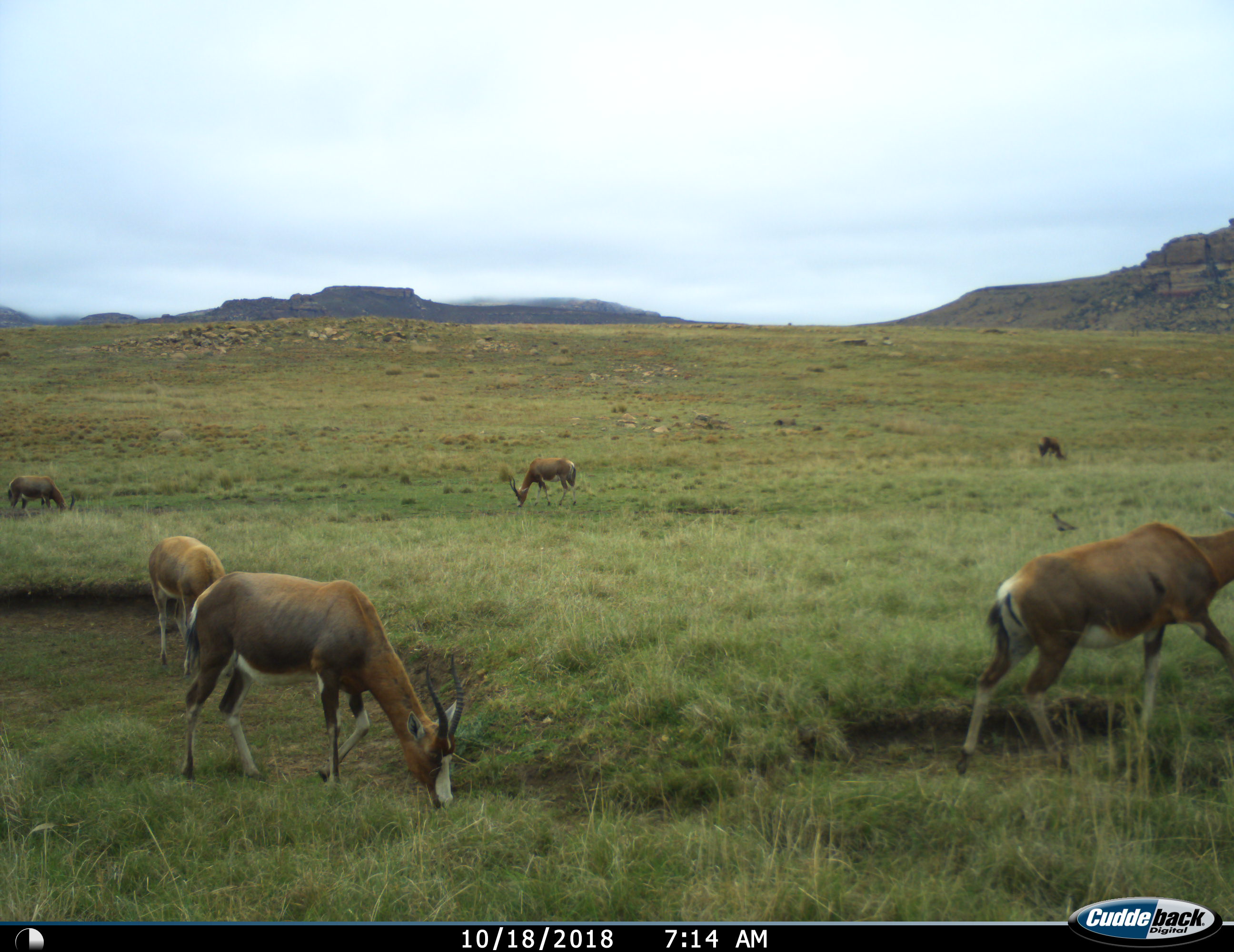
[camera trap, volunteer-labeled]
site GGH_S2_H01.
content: unidentified animal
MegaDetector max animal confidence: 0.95